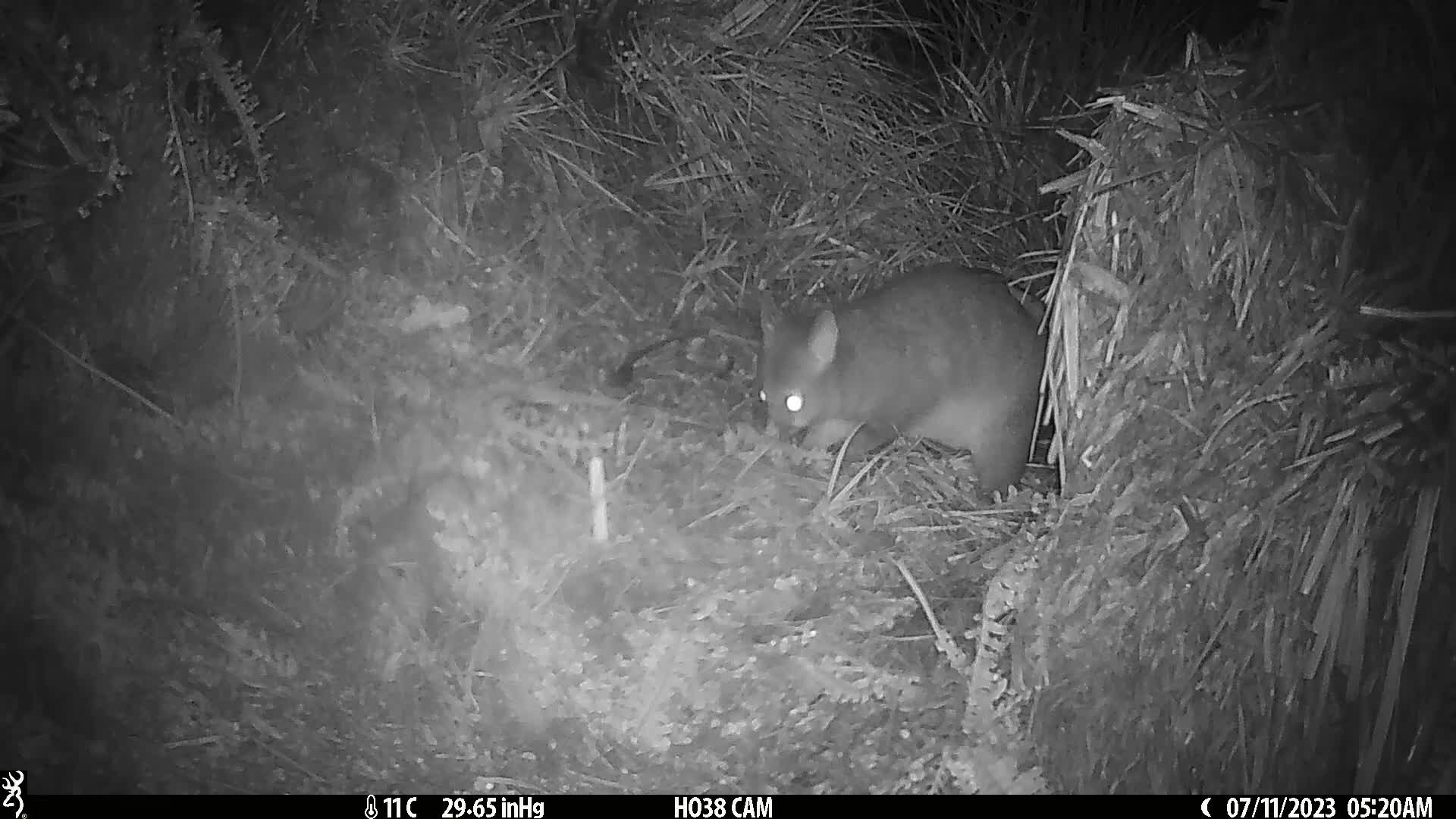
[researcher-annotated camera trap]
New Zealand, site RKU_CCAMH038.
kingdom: Animalia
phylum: Chordata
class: Mammalia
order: Diprotodontia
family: Phalangeridae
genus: Trichosurus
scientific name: Trichosurus vulpecula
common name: common brushtail possum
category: possum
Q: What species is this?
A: Possum (common brushtail possum) (Trichosurus vulpecula).